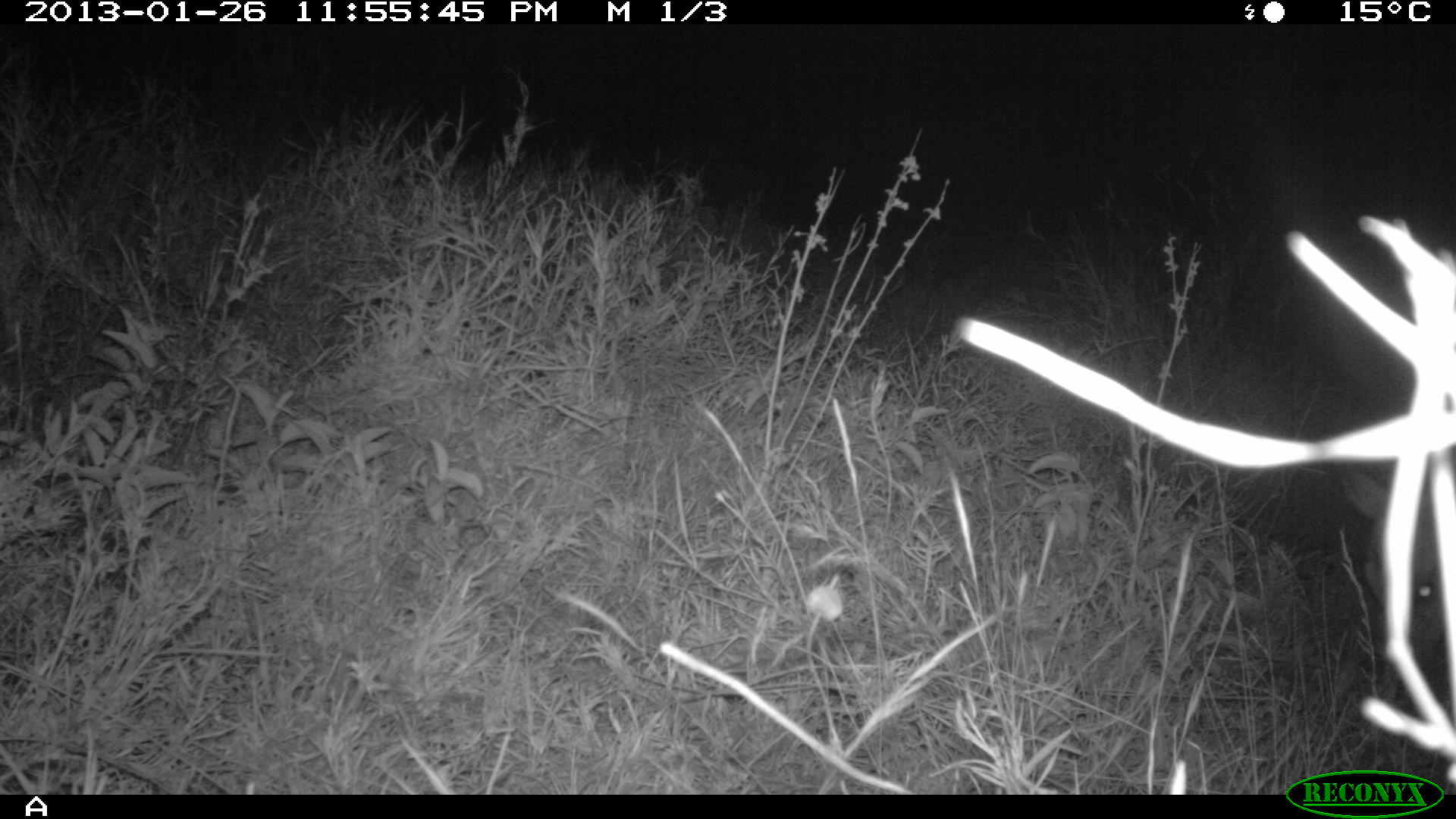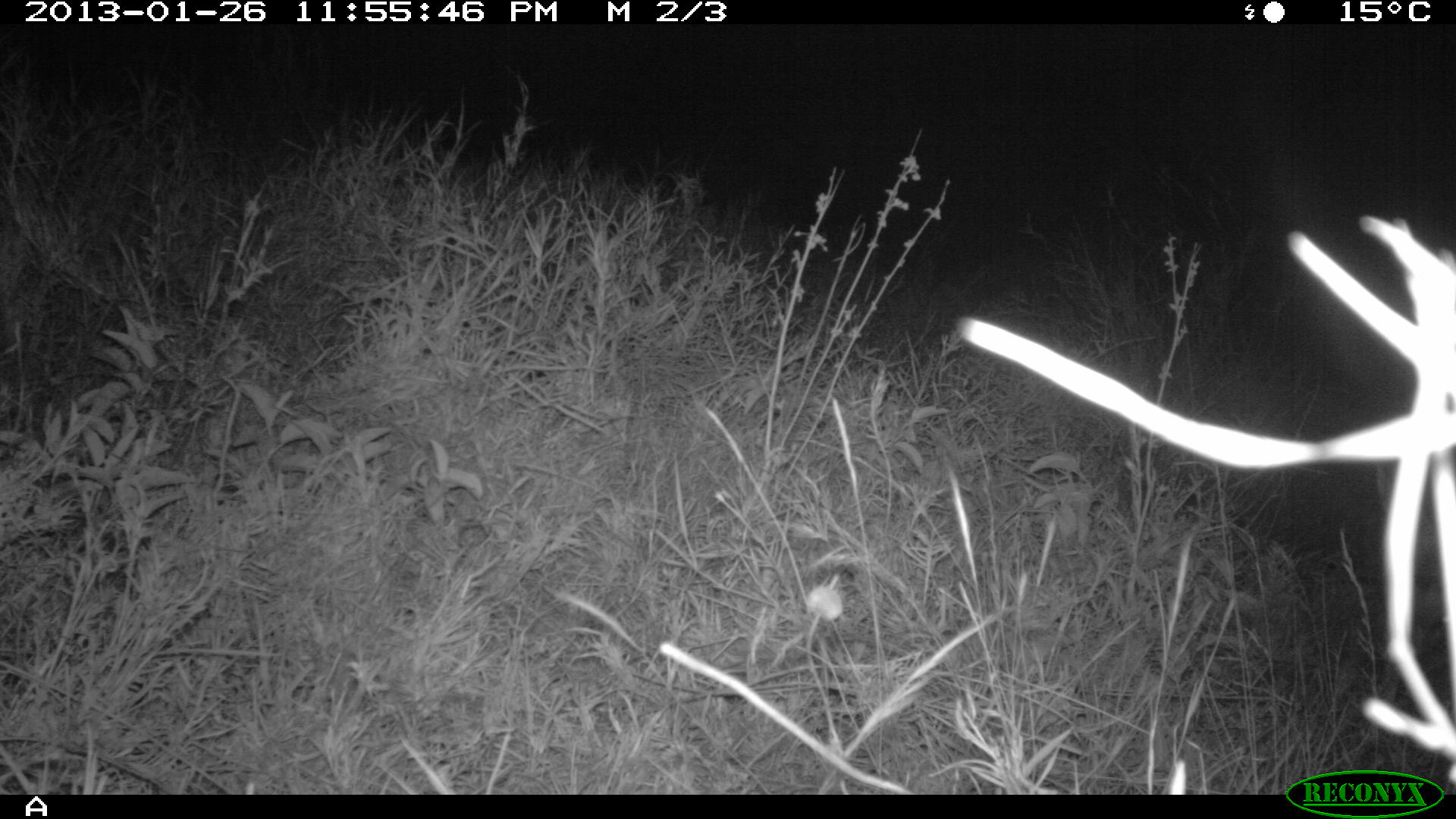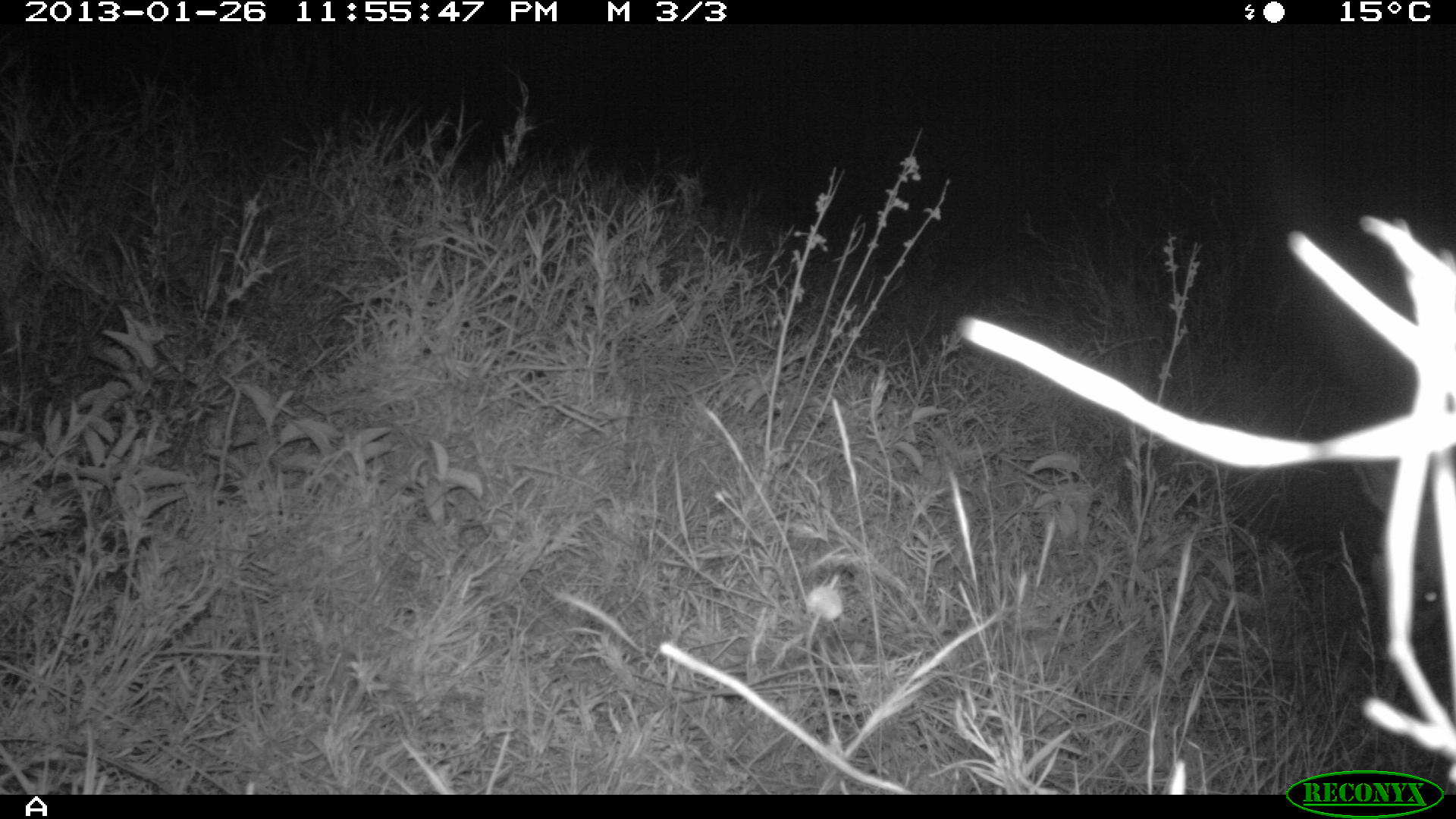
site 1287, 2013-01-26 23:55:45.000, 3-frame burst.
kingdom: Animalia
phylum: Chordata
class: Mammalia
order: Artiodactyla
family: Bovidae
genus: Aepyceros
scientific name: Aepyceros melampus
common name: impala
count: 1